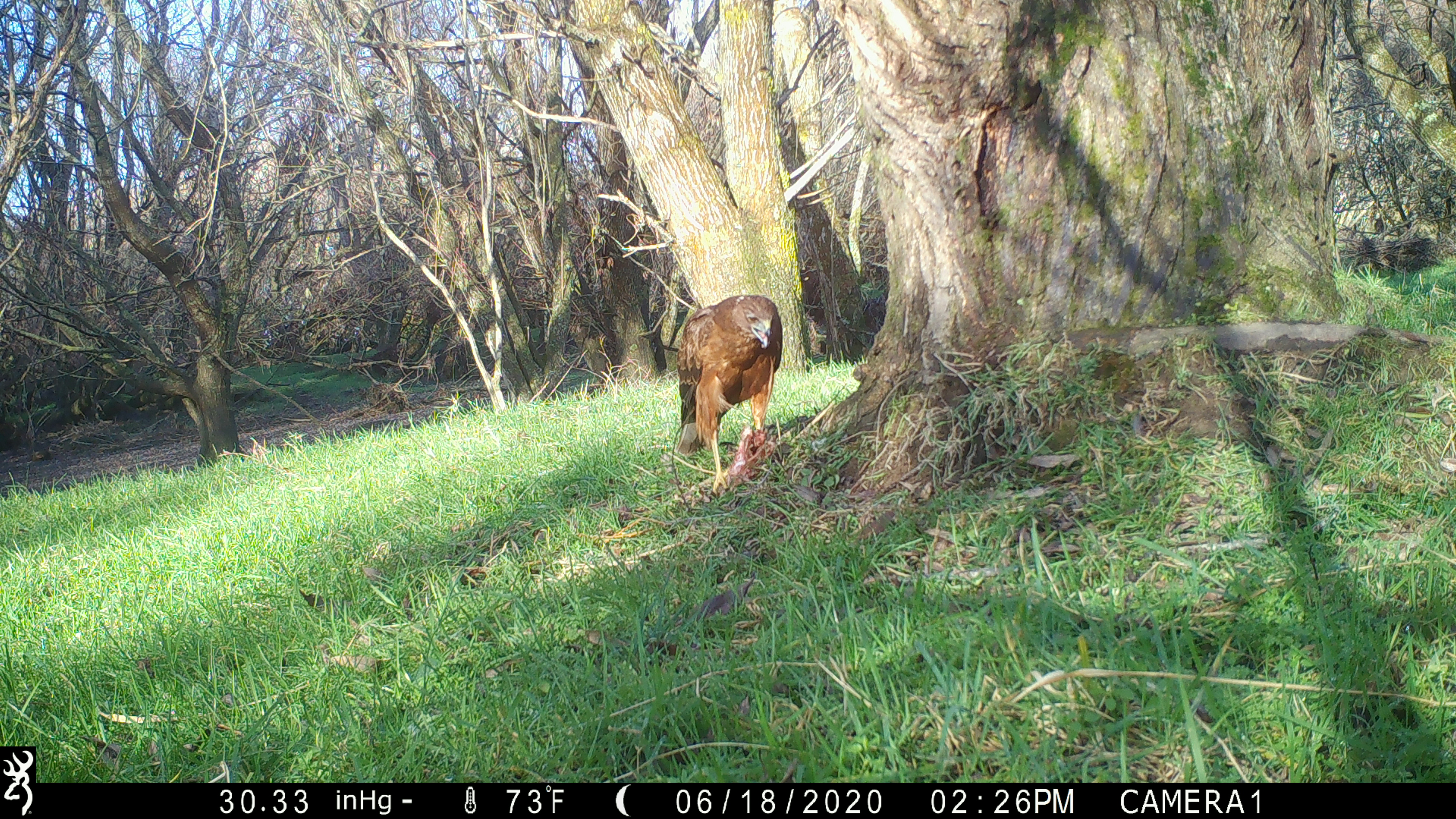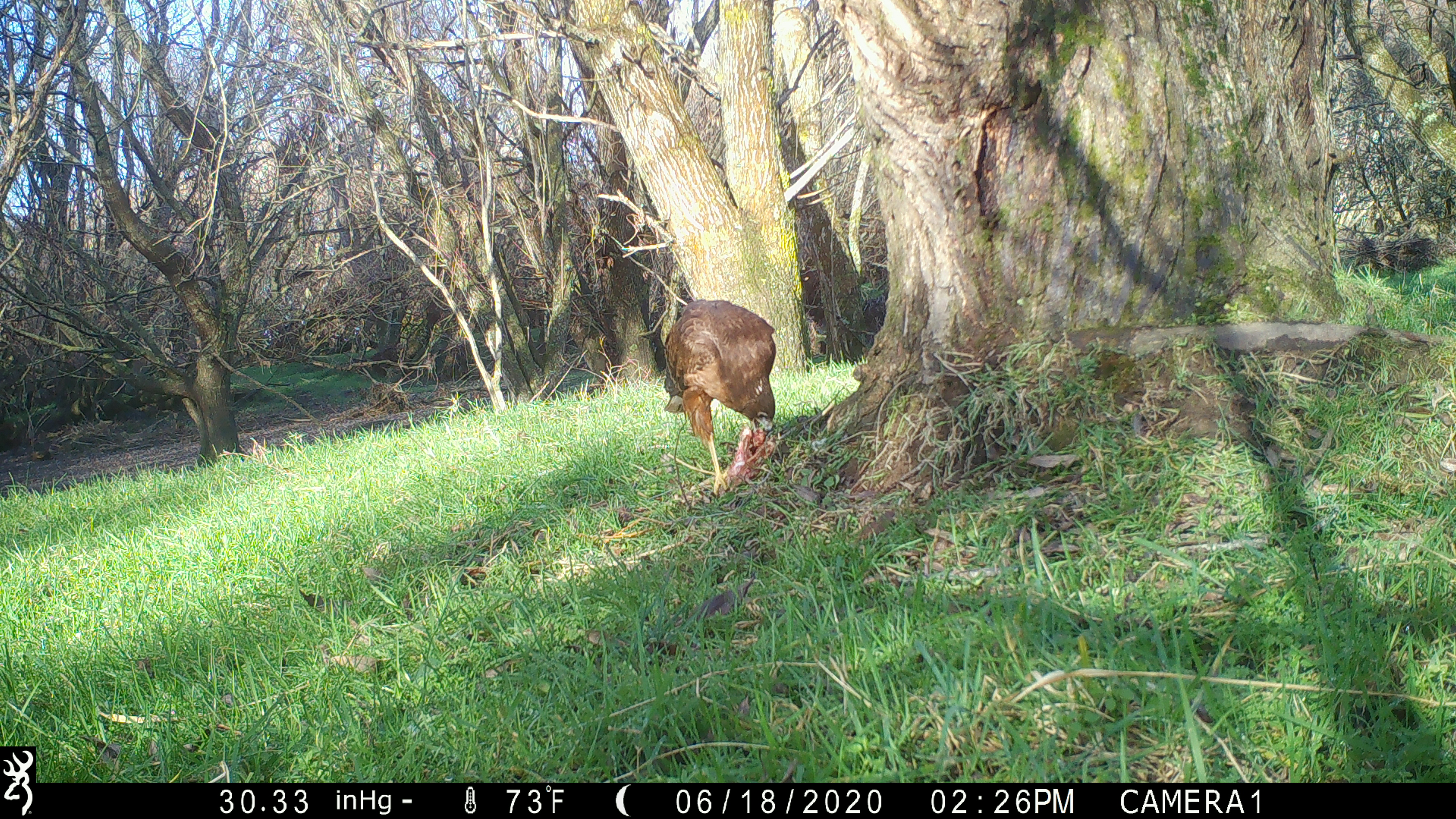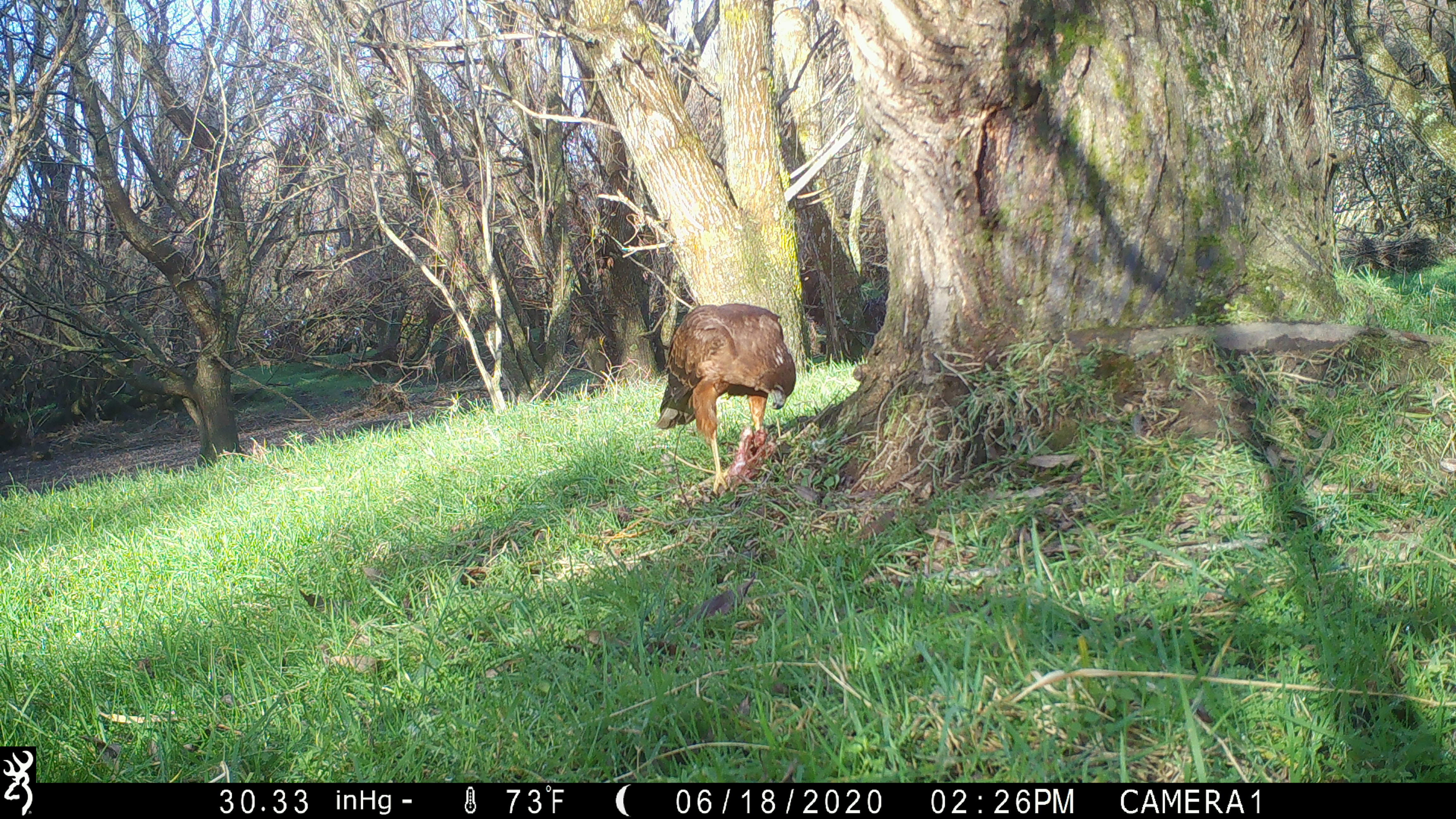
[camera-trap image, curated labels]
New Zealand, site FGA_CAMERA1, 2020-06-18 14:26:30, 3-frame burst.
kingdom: Animalia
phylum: Chordata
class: Aves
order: Accipitriformes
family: Accipitridae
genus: Circus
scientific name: Circus approximans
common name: swamp harrier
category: harrier